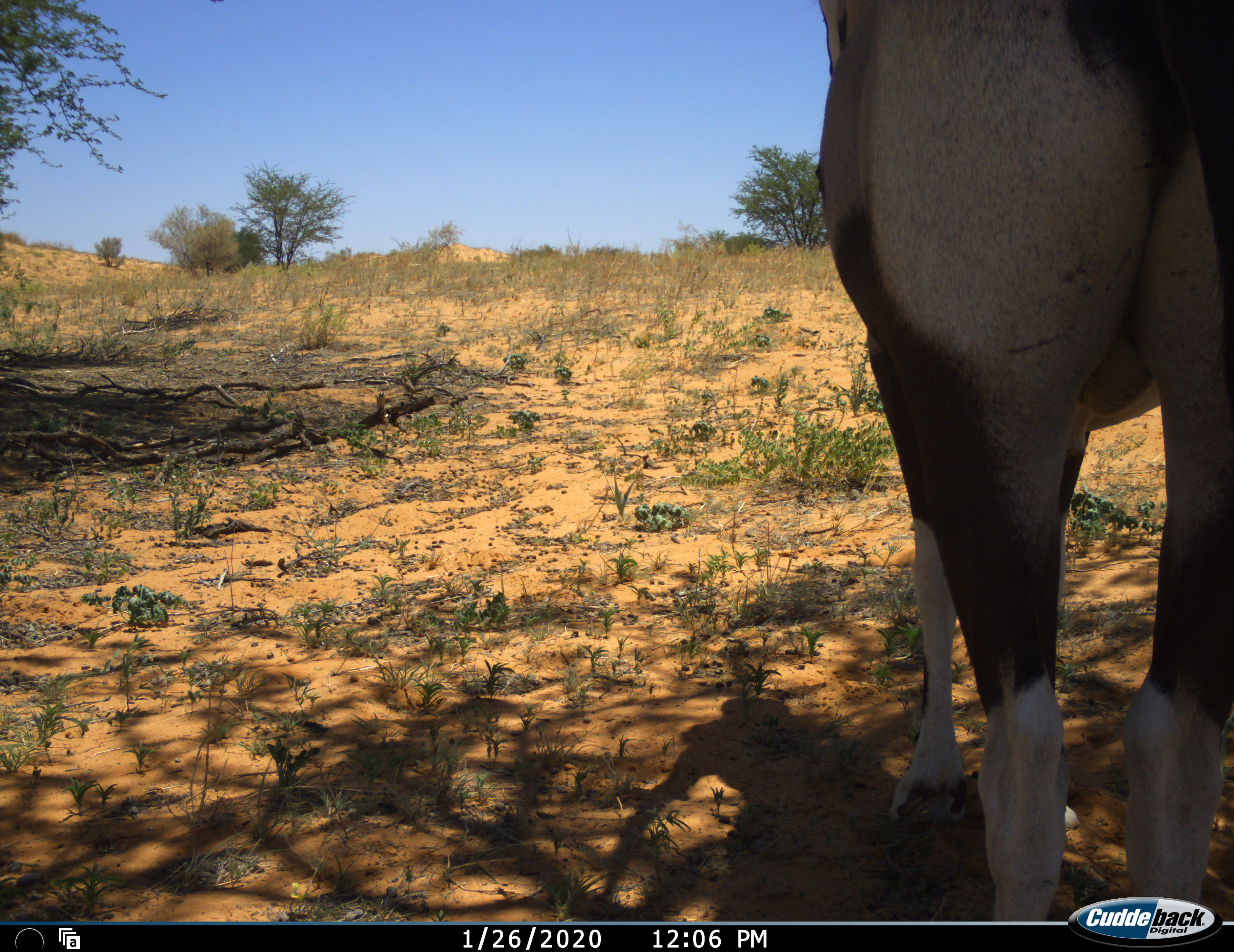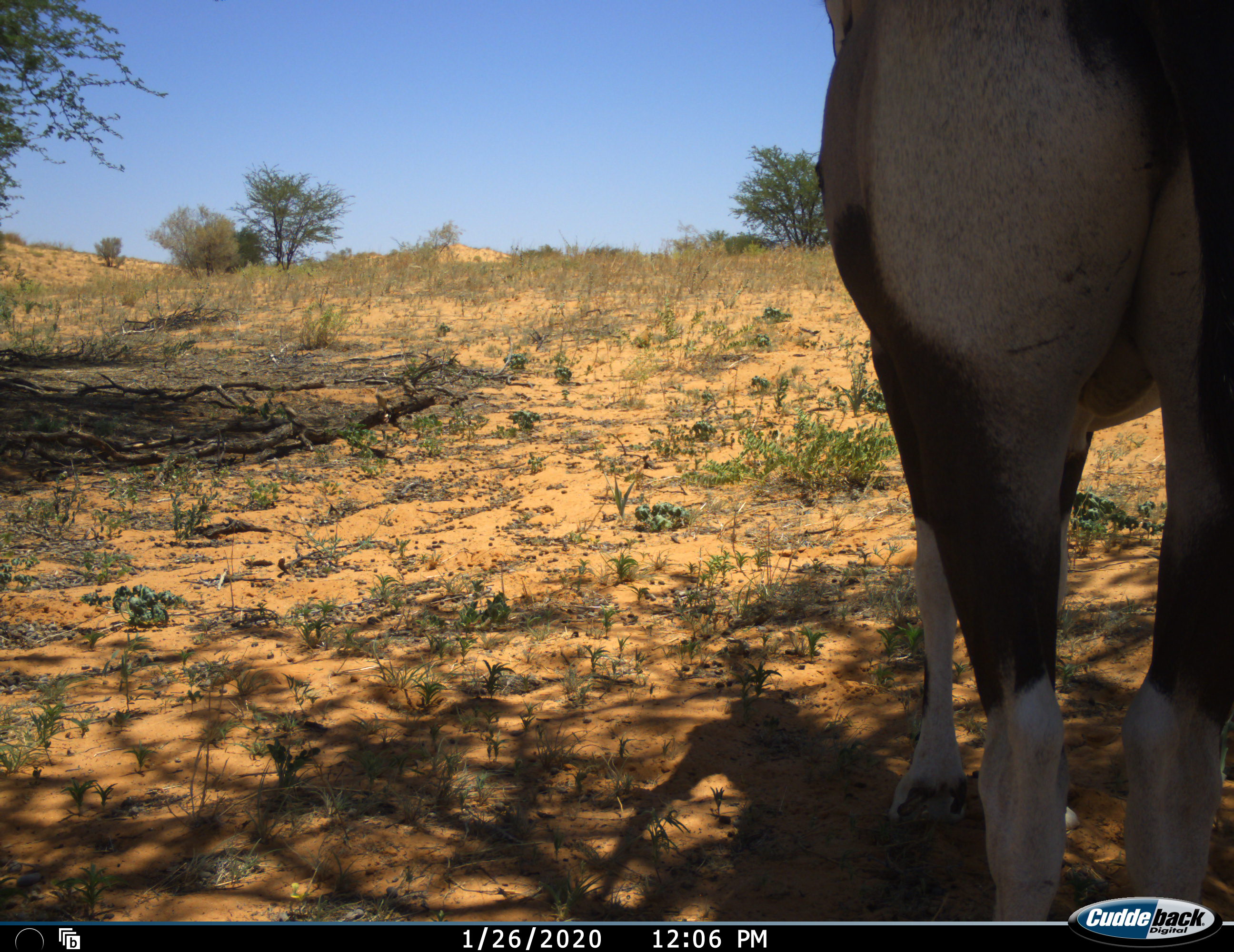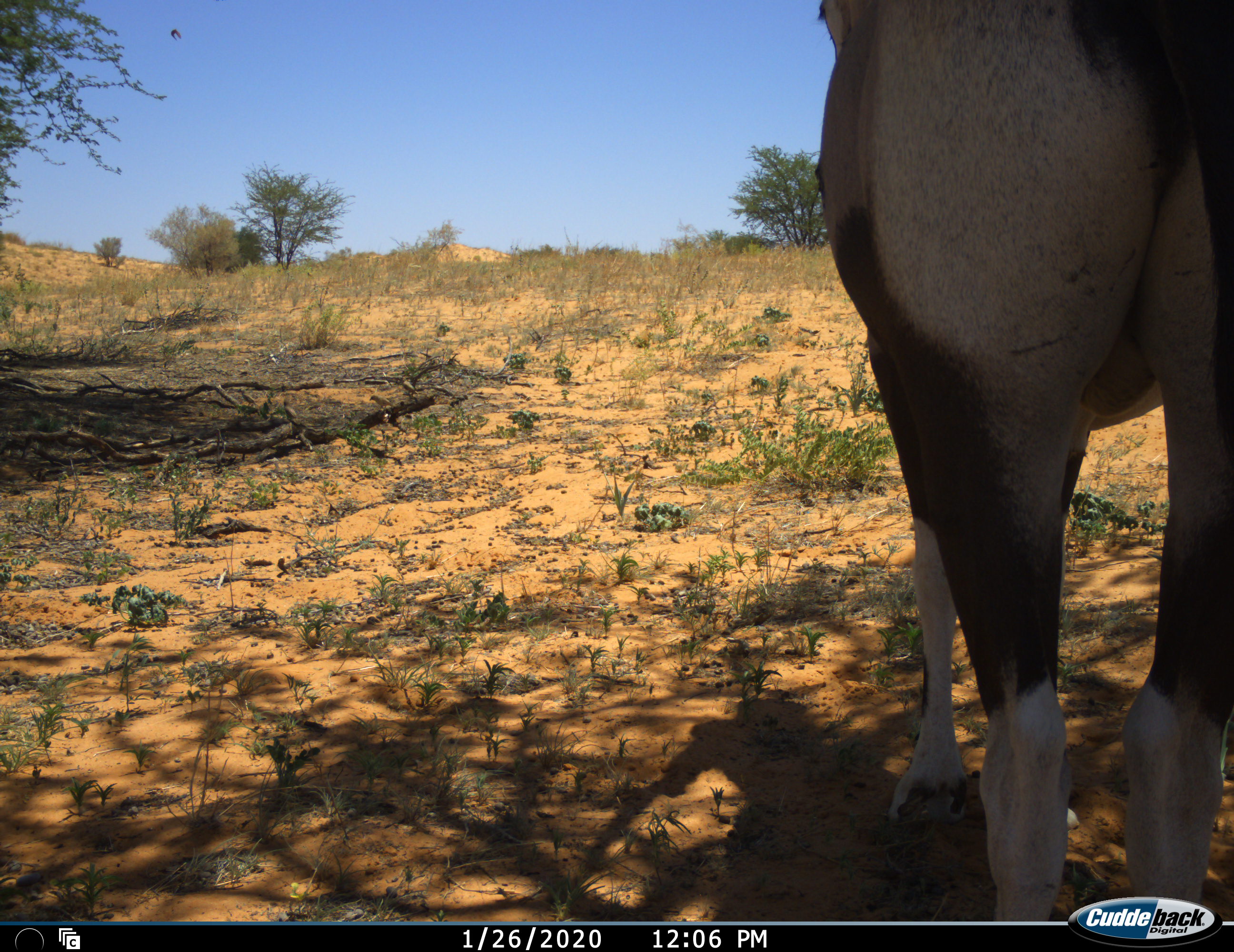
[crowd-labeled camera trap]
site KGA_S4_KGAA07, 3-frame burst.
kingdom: Animalia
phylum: Chordata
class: Mammalia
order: Artiodactyla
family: Bovidae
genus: Oryx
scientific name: Oryx gazella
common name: gemsbok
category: oryx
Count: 1.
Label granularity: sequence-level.